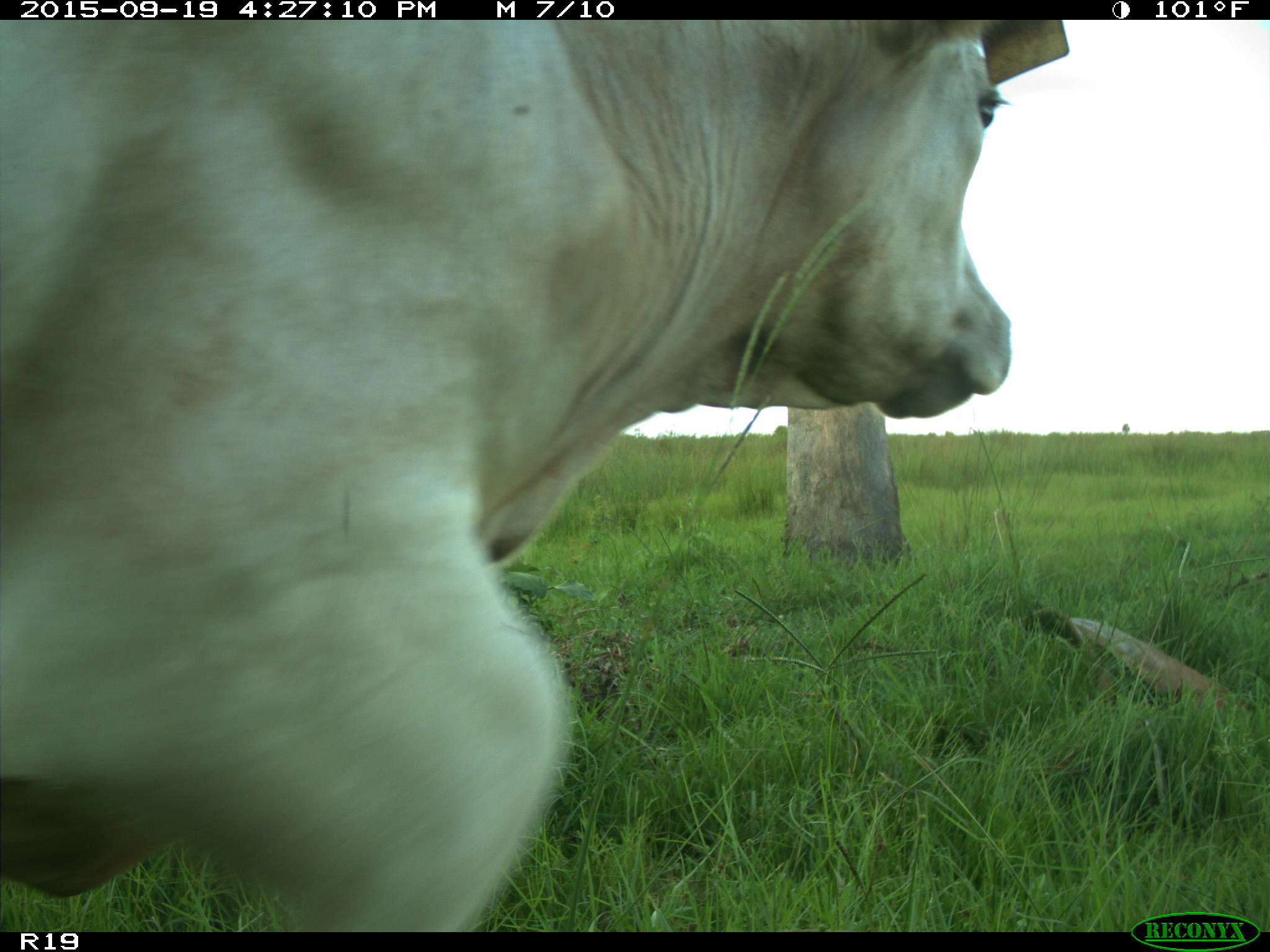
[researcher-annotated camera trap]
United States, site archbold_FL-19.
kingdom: Animalia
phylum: Chordata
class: Mammalia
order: Artiodactyla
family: Bovidae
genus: Bos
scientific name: Bos taurus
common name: domestic cow